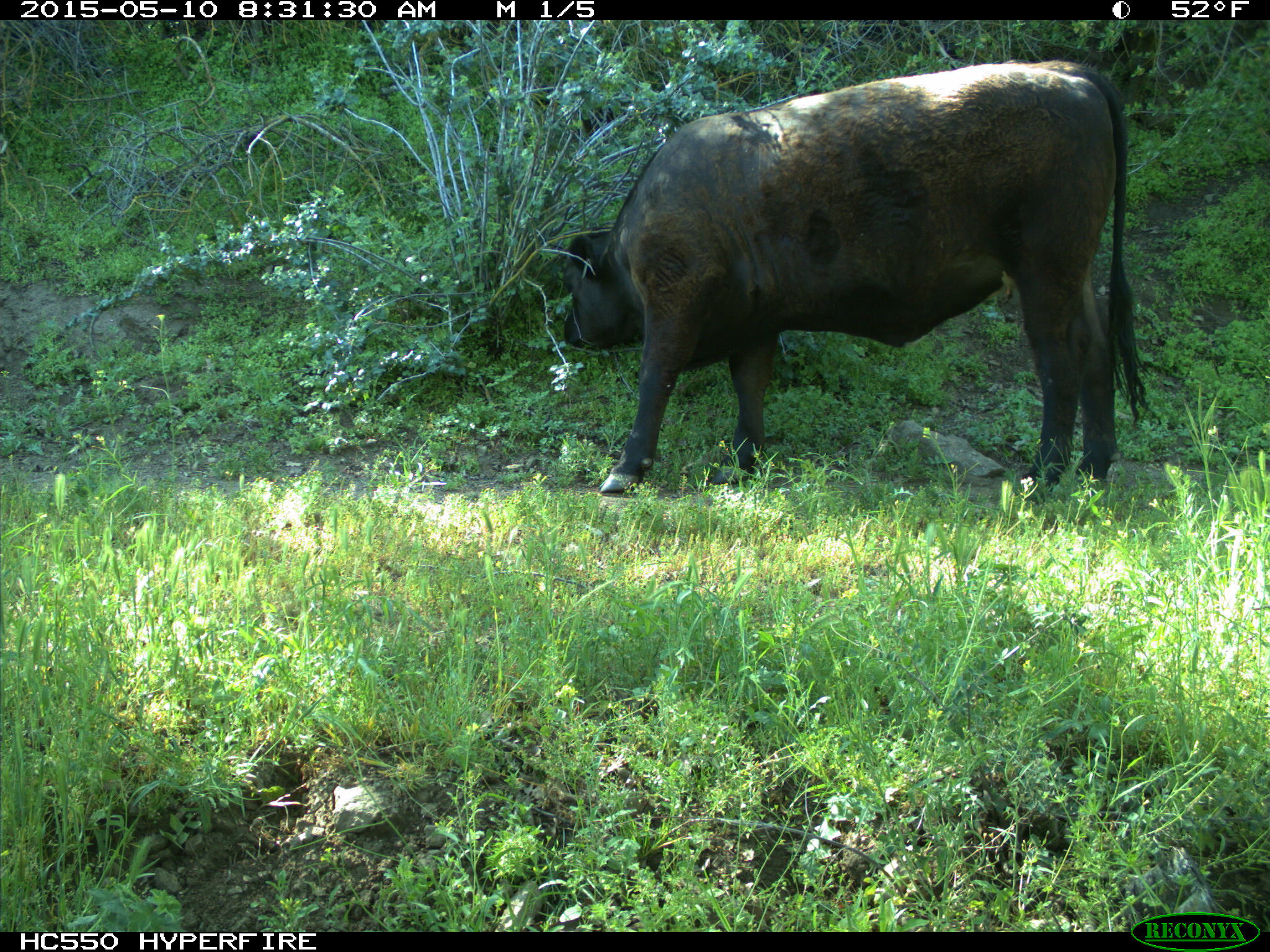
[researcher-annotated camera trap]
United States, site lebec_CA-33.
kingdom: Animalia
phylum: Chordata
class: Mammalia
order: Artiodactyla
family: Bovidae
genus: Bos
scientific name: Bos taurus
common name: domestic cow